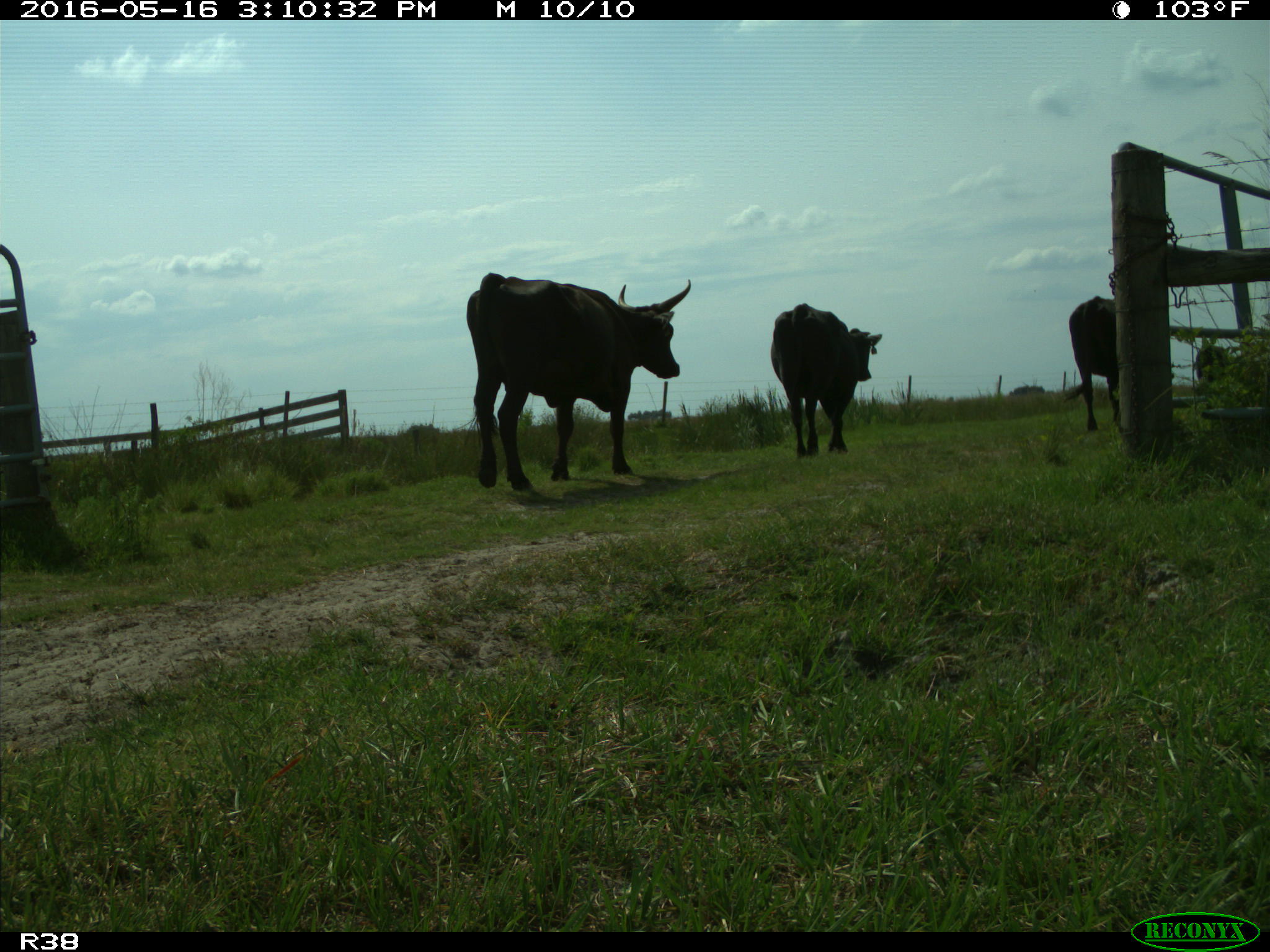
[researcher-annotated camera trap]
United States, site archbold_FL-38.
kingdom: Animalia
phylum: Chordata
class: Mammalia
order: Artiodactyla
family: Bovidae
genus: Bos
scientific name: Bos taurus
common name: domestic cow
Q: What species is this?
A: Bos taurus (domestic cow).